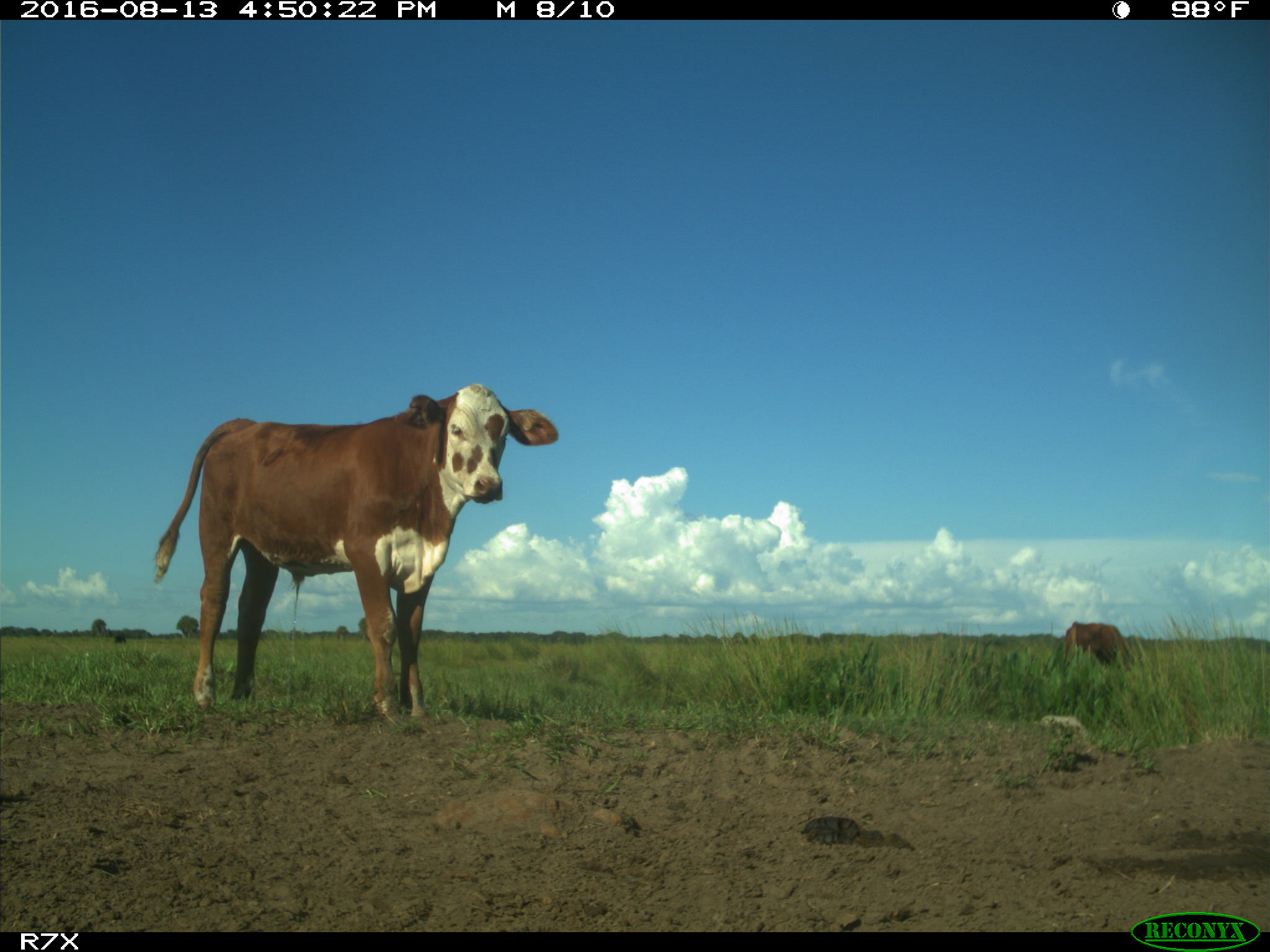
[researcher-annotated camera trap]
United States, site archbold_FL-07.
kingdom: Animalia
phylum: Chordata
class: Mammalia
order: Artiodactyla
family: Bovidae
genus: Bos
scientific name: Bos taurus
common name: domestic cow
Bos taurus (domestic cow).